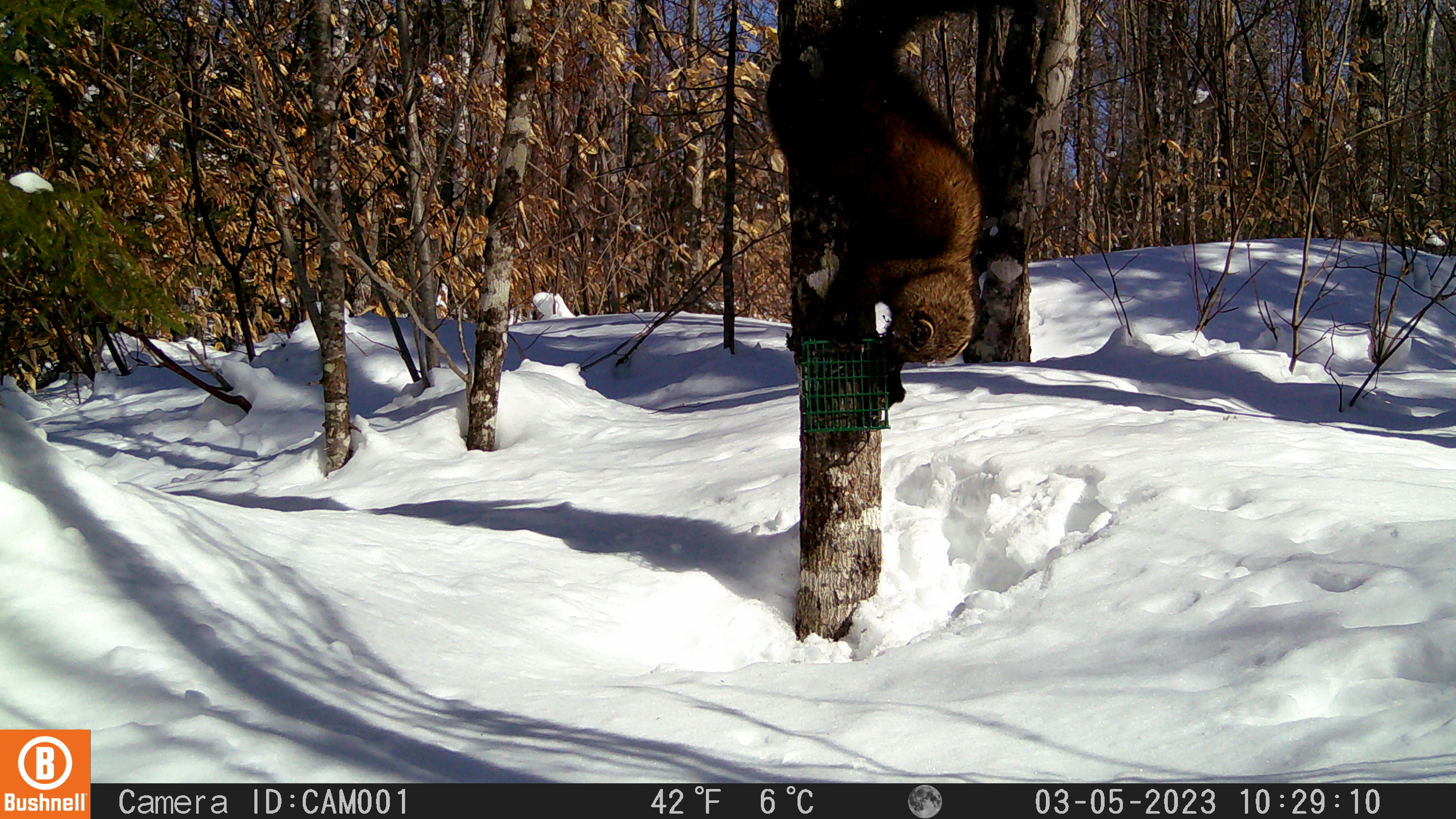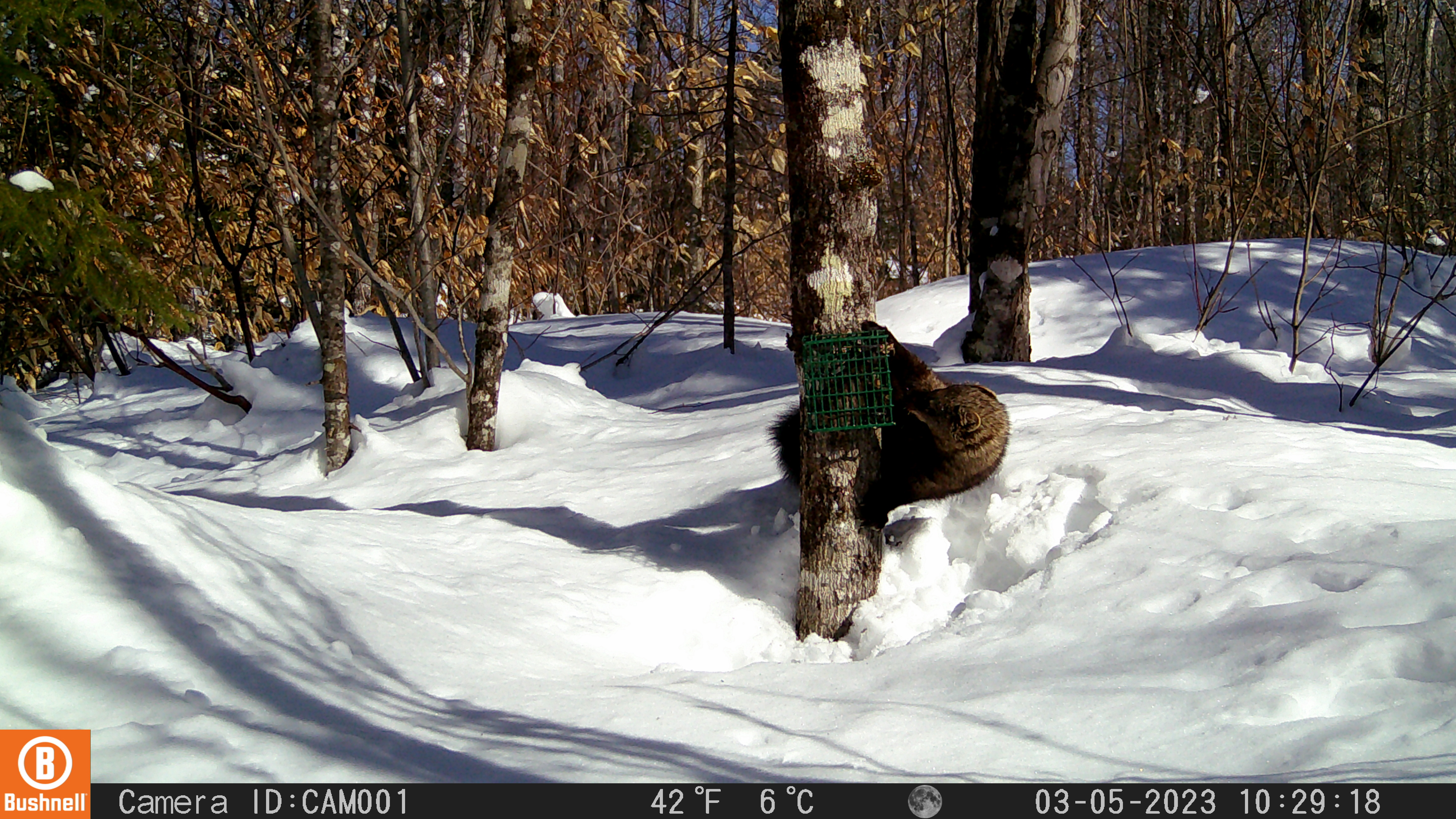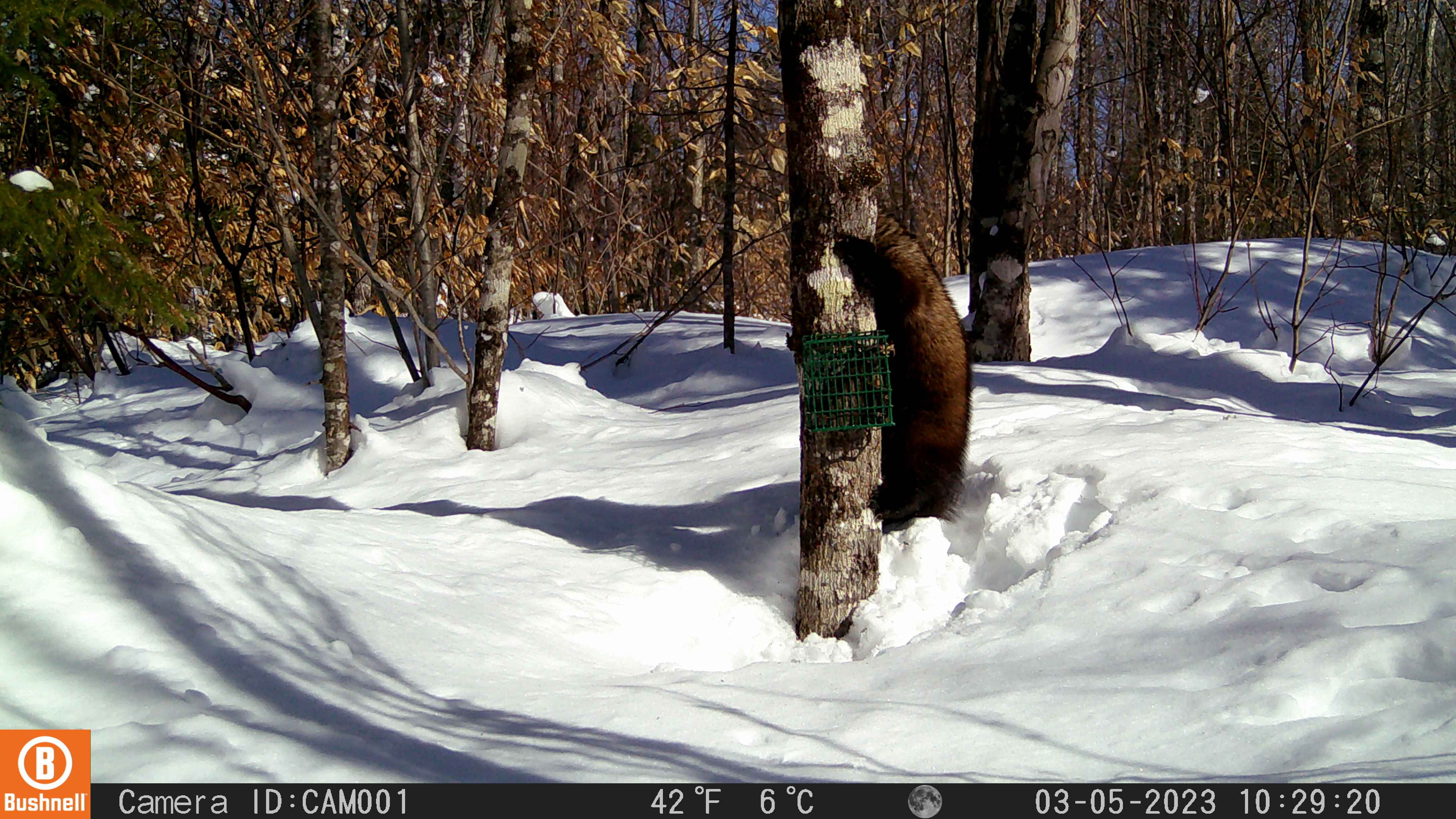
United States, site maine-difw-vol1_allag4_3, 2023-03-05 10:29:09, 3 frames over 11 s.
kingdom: Animalia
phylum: Chordata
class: Mammalia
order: Carnivora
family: Mustelidae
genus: Pekania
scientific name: Pekania pennanti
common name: fisher